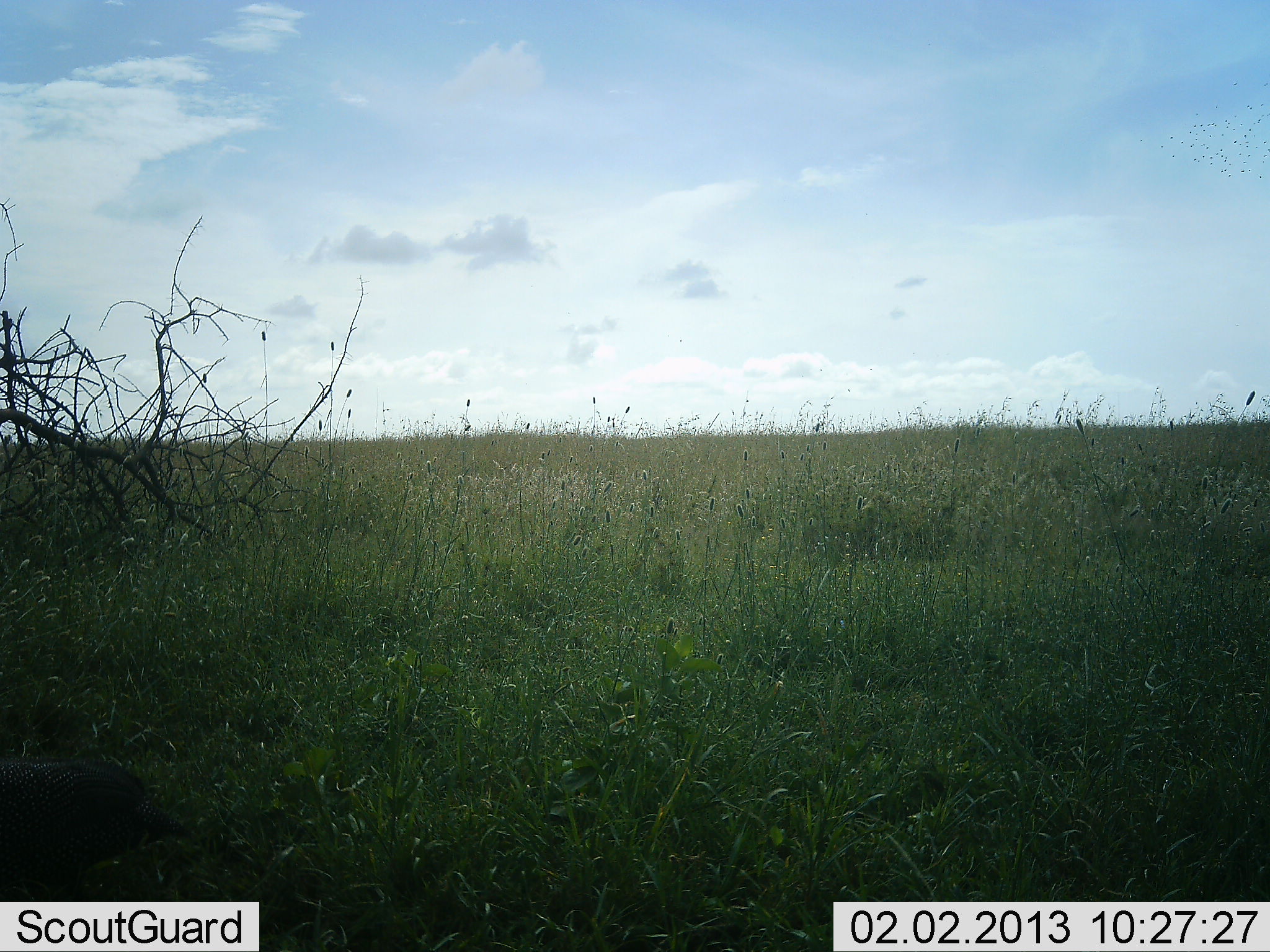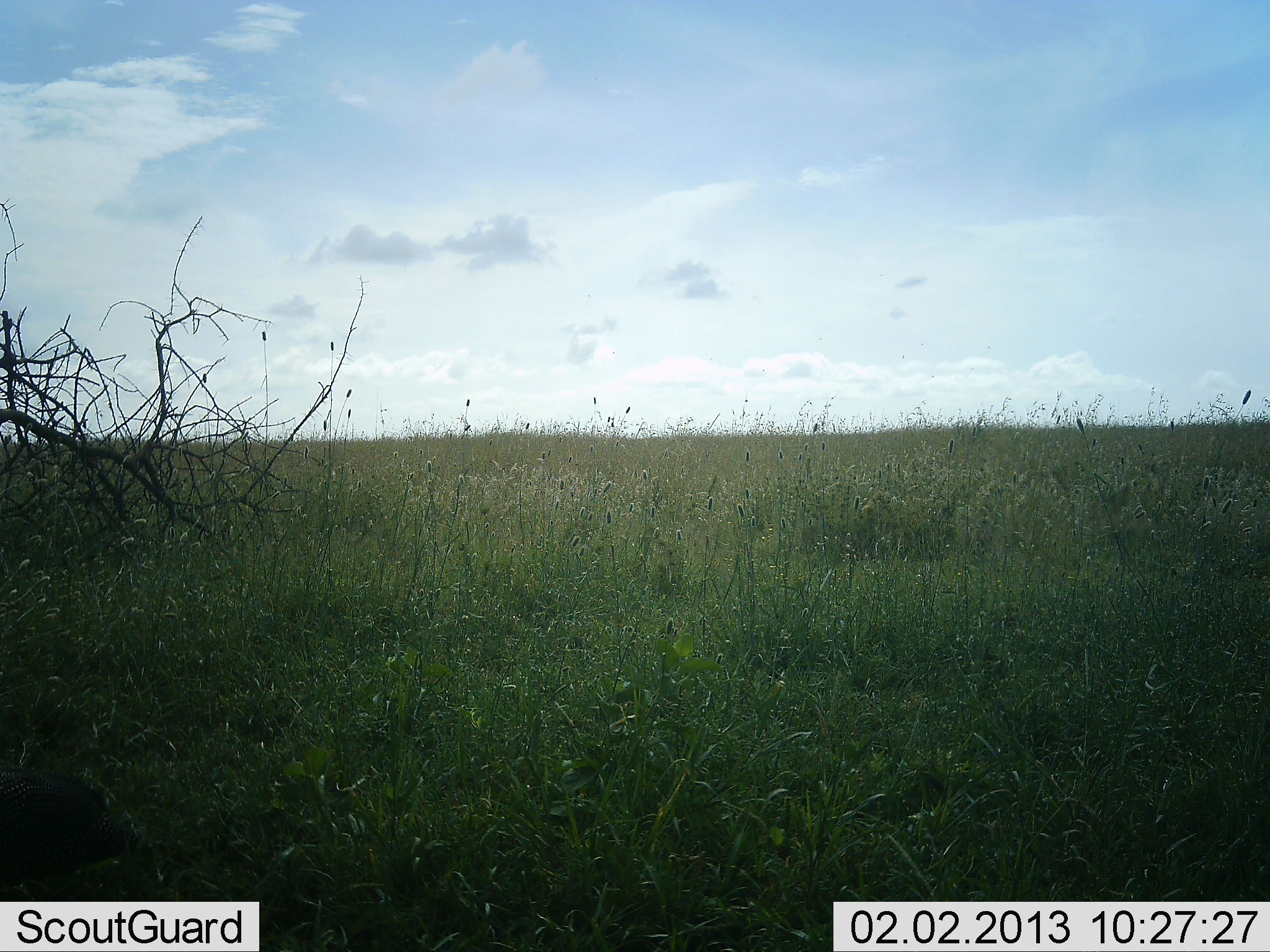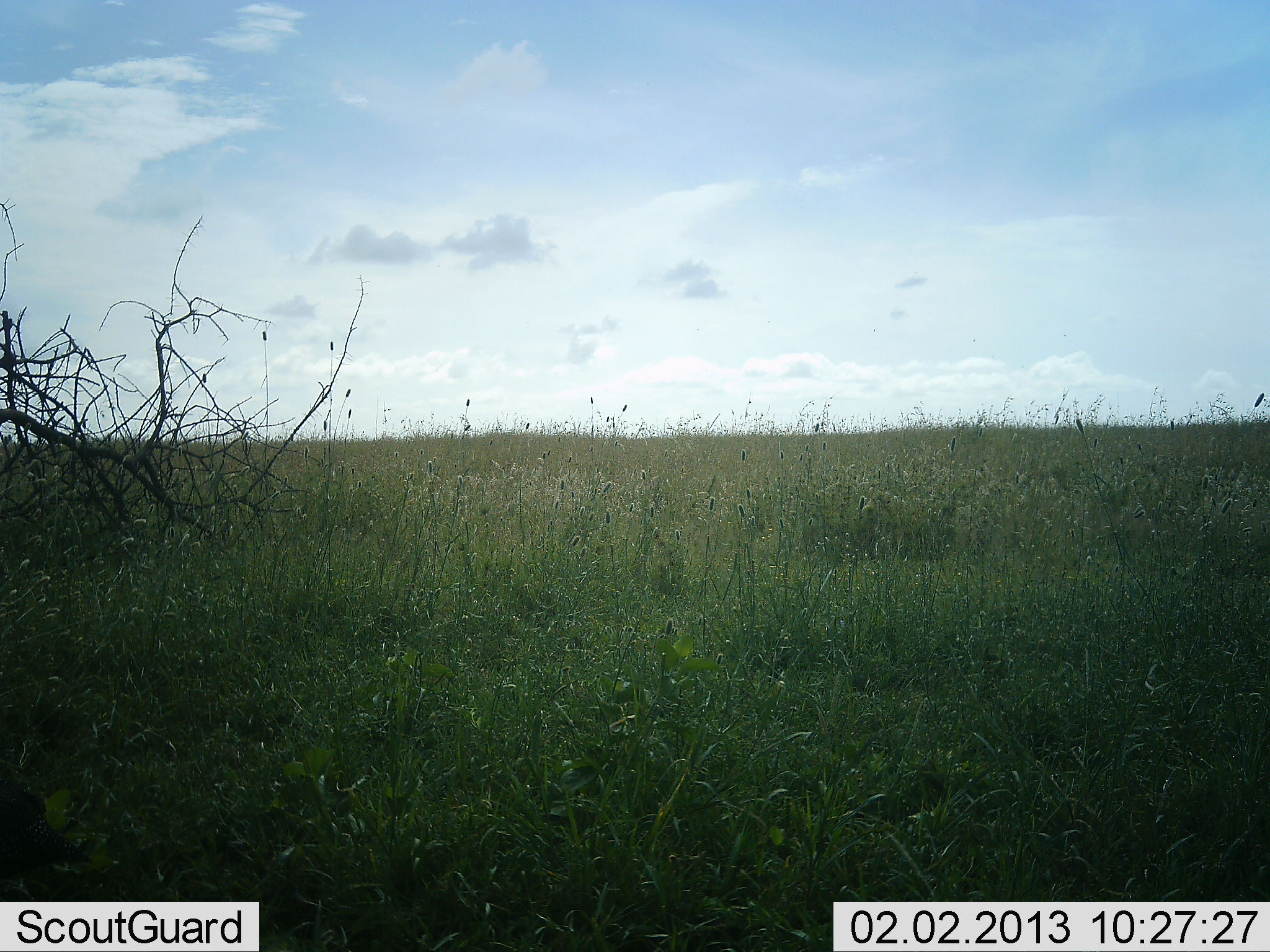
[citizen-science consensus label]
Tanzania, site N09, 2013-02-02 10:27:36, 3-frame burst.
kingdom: Animalia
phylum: Chordata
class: Aves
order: Galliformes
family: Numididae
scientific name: Numididae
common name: guinea fowl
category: guineafowl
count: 1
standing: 0%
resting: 0%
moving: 86%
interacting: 0%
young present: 0%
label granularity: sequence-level